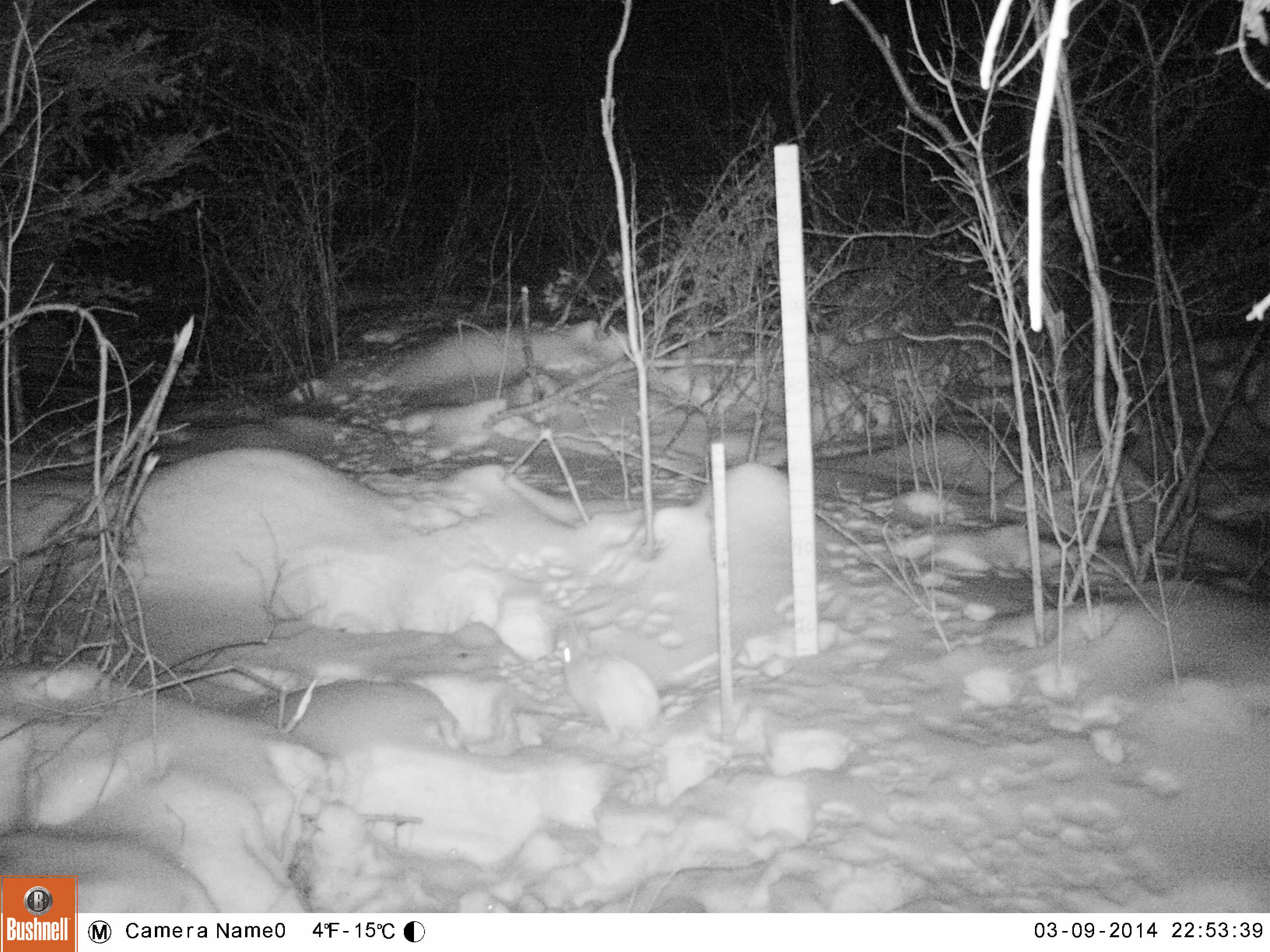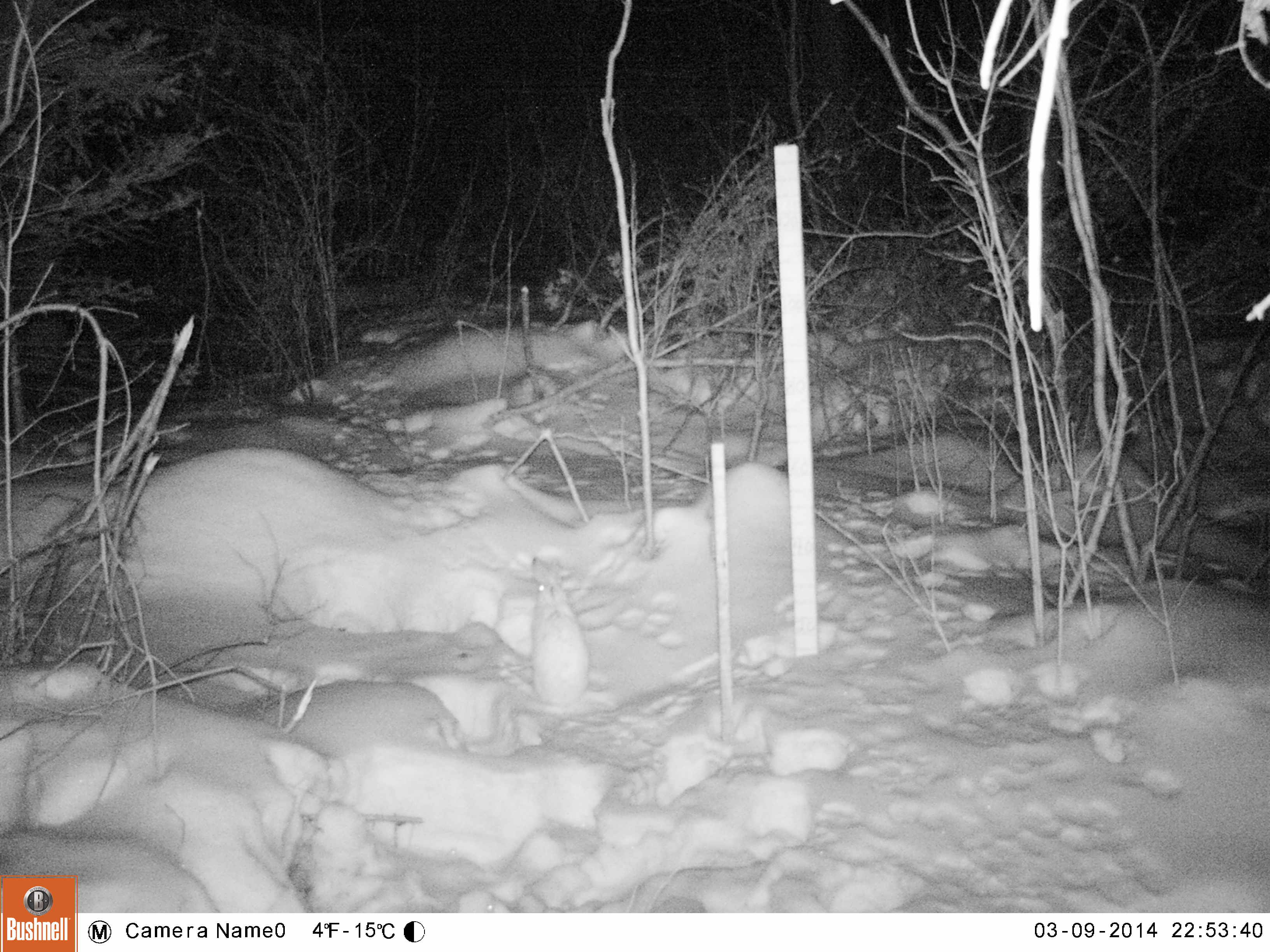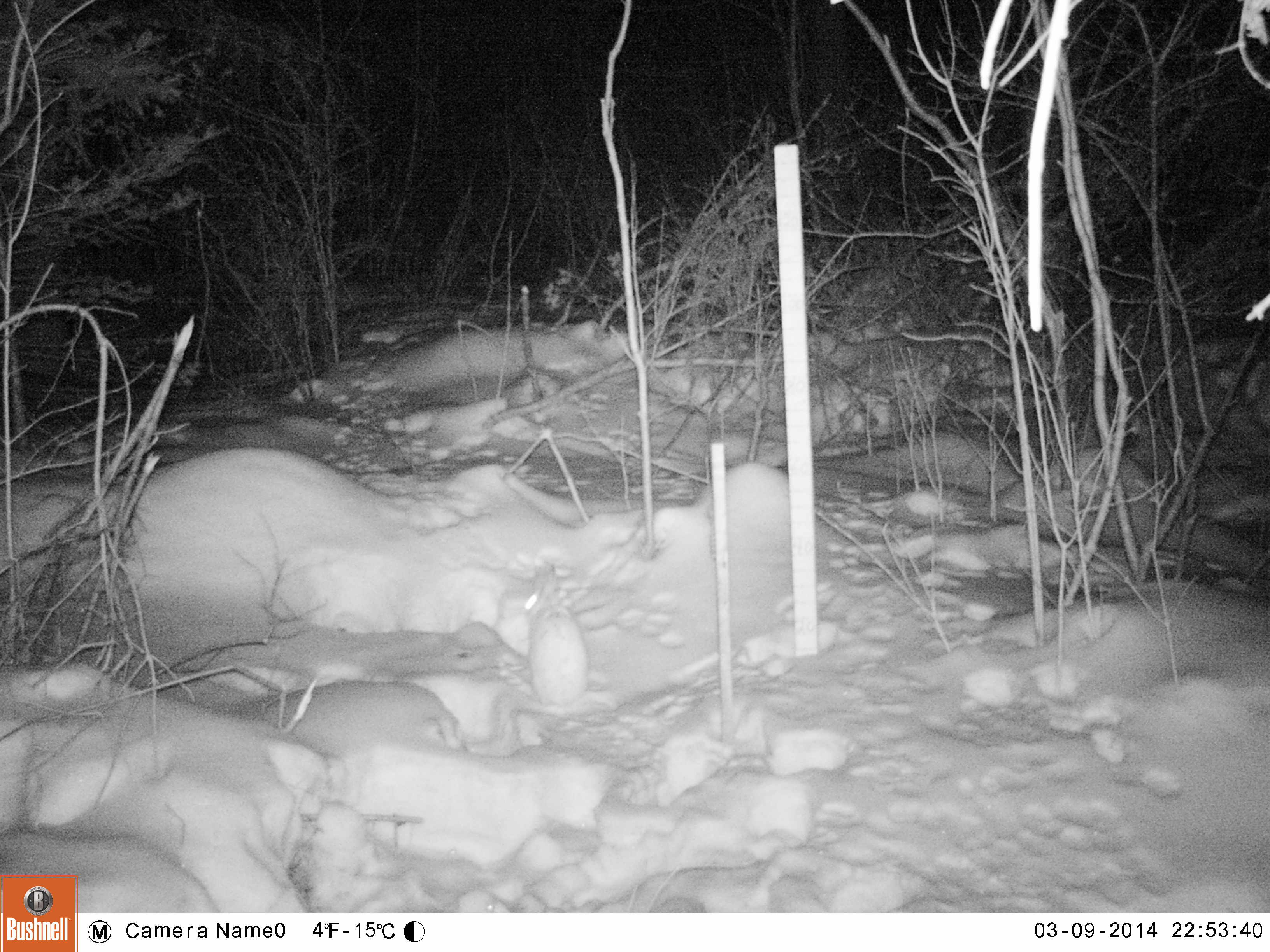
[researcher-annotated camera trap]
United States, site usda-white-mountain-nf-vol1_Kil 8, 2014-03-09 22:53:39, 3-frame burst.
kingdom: Animalia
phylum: Chordata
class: Mammalia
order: Lagomorpha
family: Leporidae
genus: Lepus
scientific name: Lepus americanus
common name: snowshoe hare